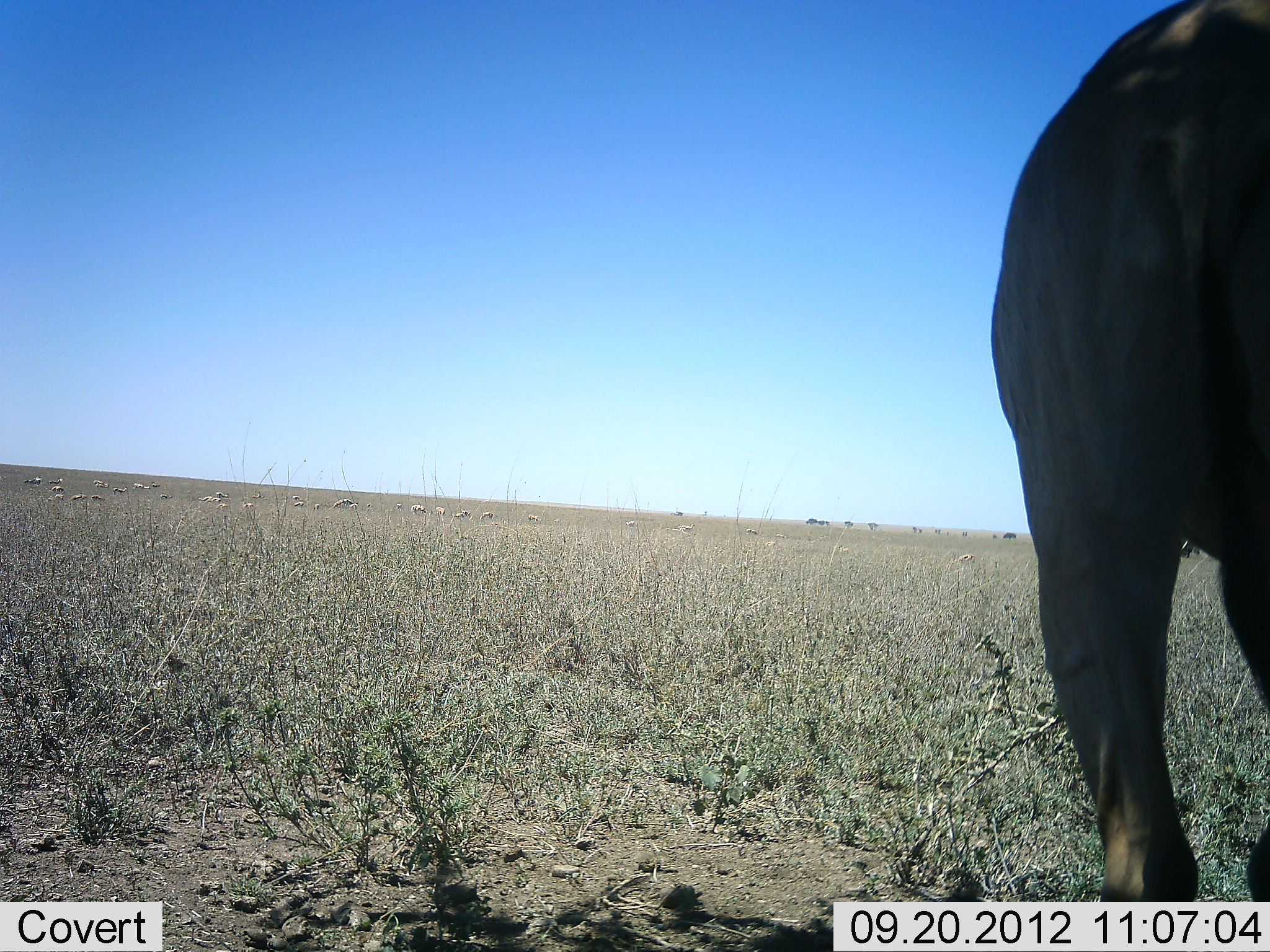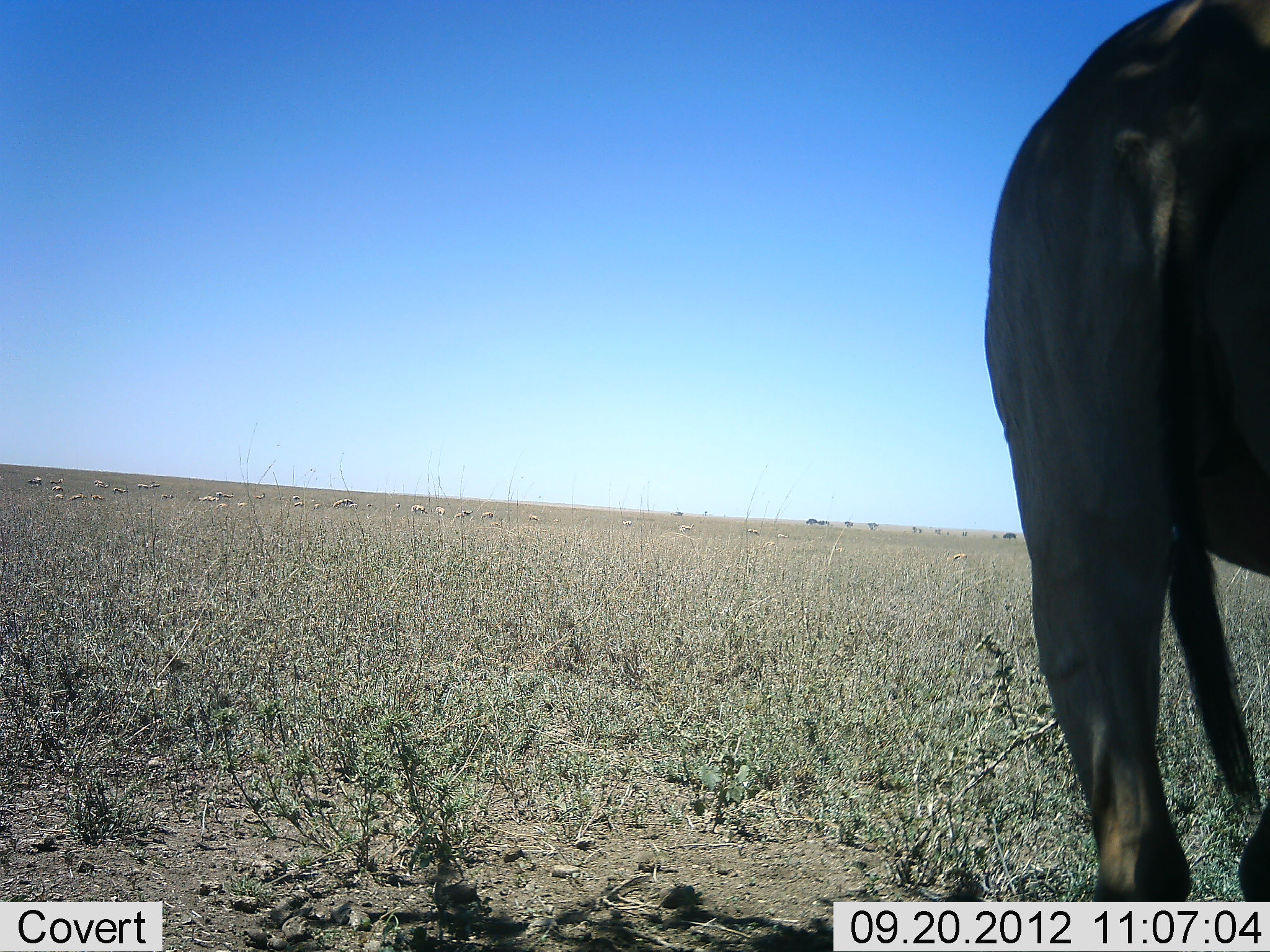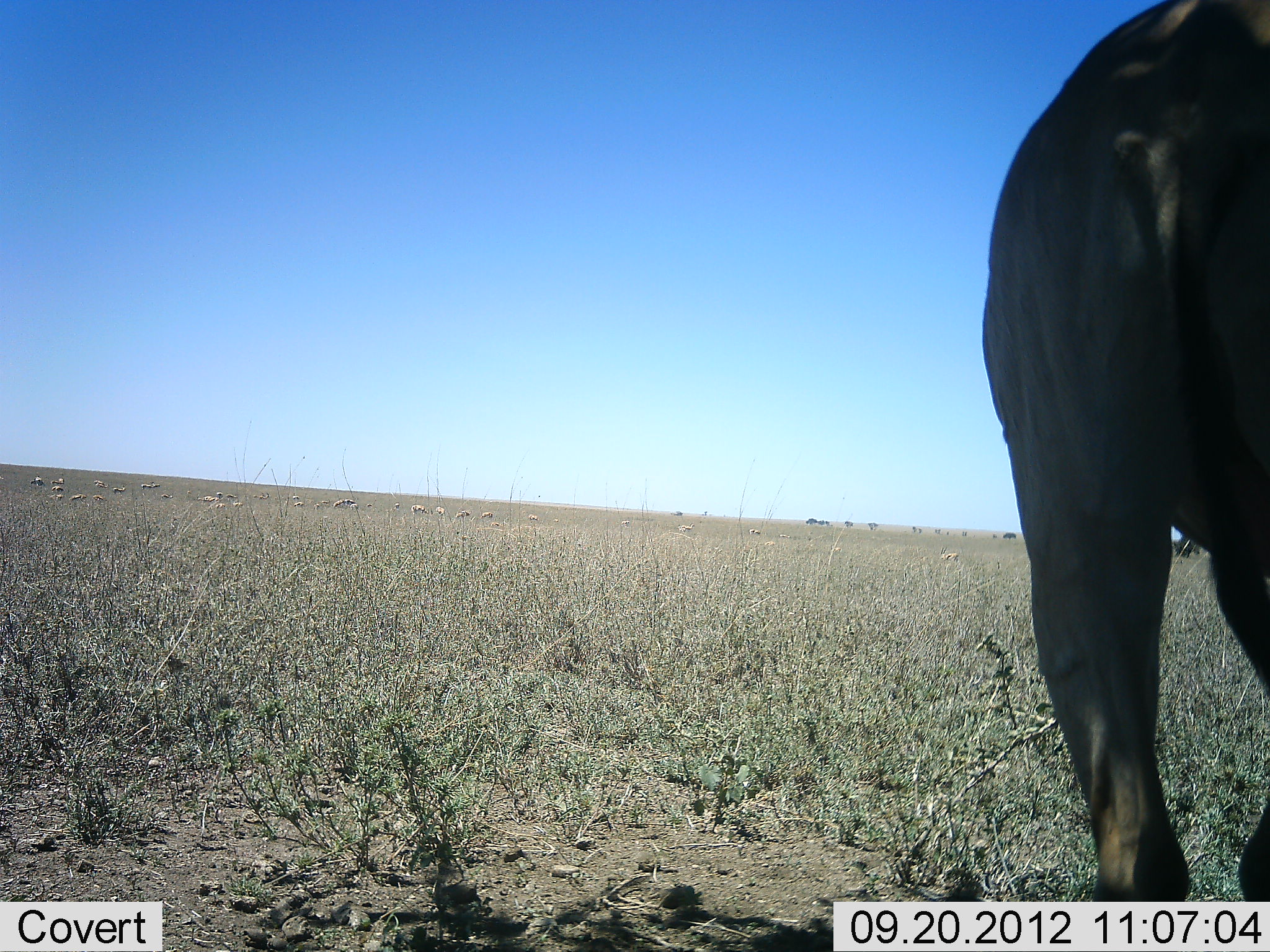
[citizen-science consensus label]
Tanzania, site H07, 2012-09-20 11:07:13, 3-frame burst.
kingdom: Animalia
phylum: Chordata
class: Mammalia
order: Artiodactyla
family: Bovidae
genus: Connochaetes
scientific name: Connochaetes taurinus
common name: blue wildebeest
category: wildebeest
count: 1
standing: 89%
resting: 0%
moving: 0%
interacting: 11%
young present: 0%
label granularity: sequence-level